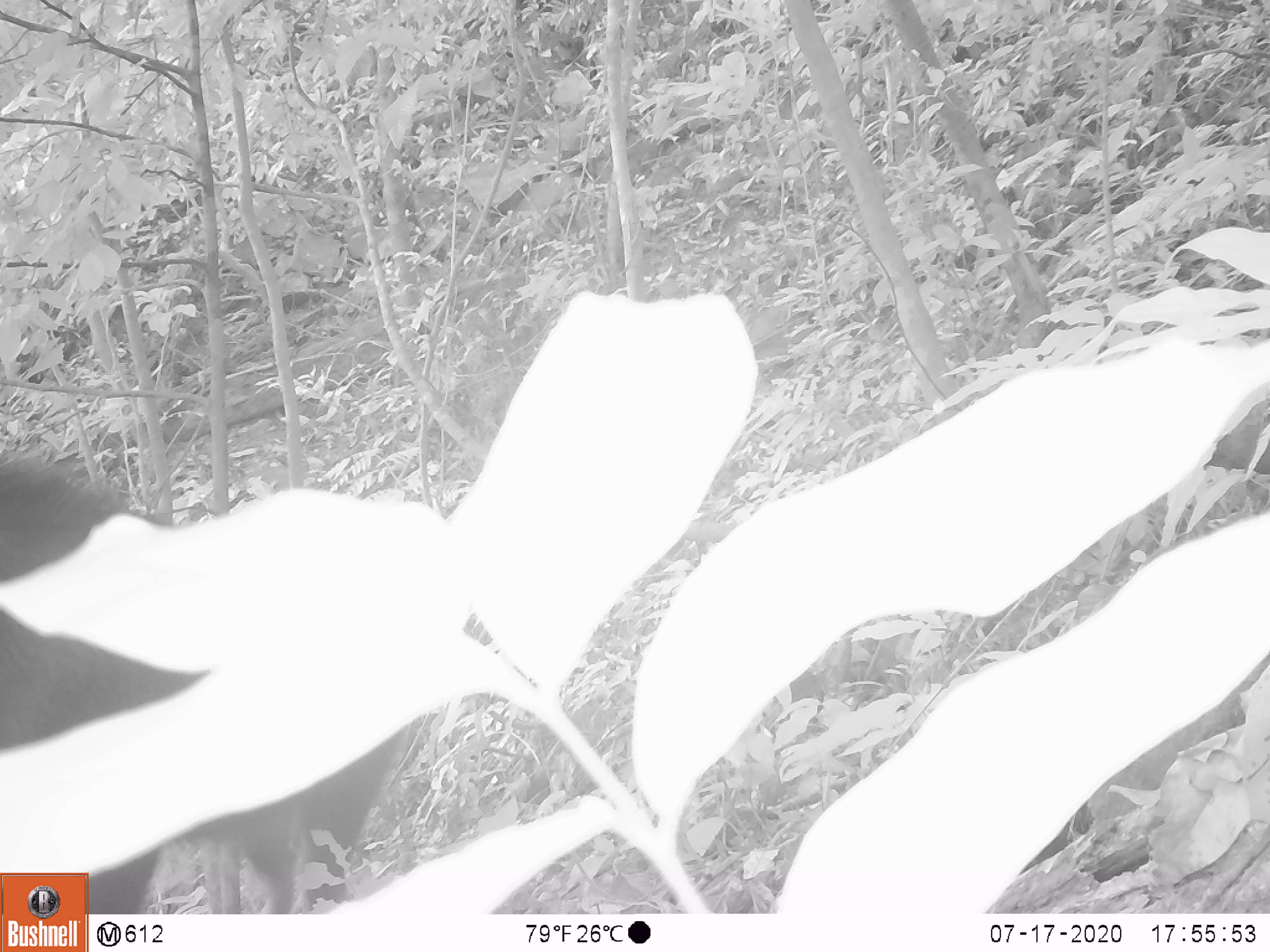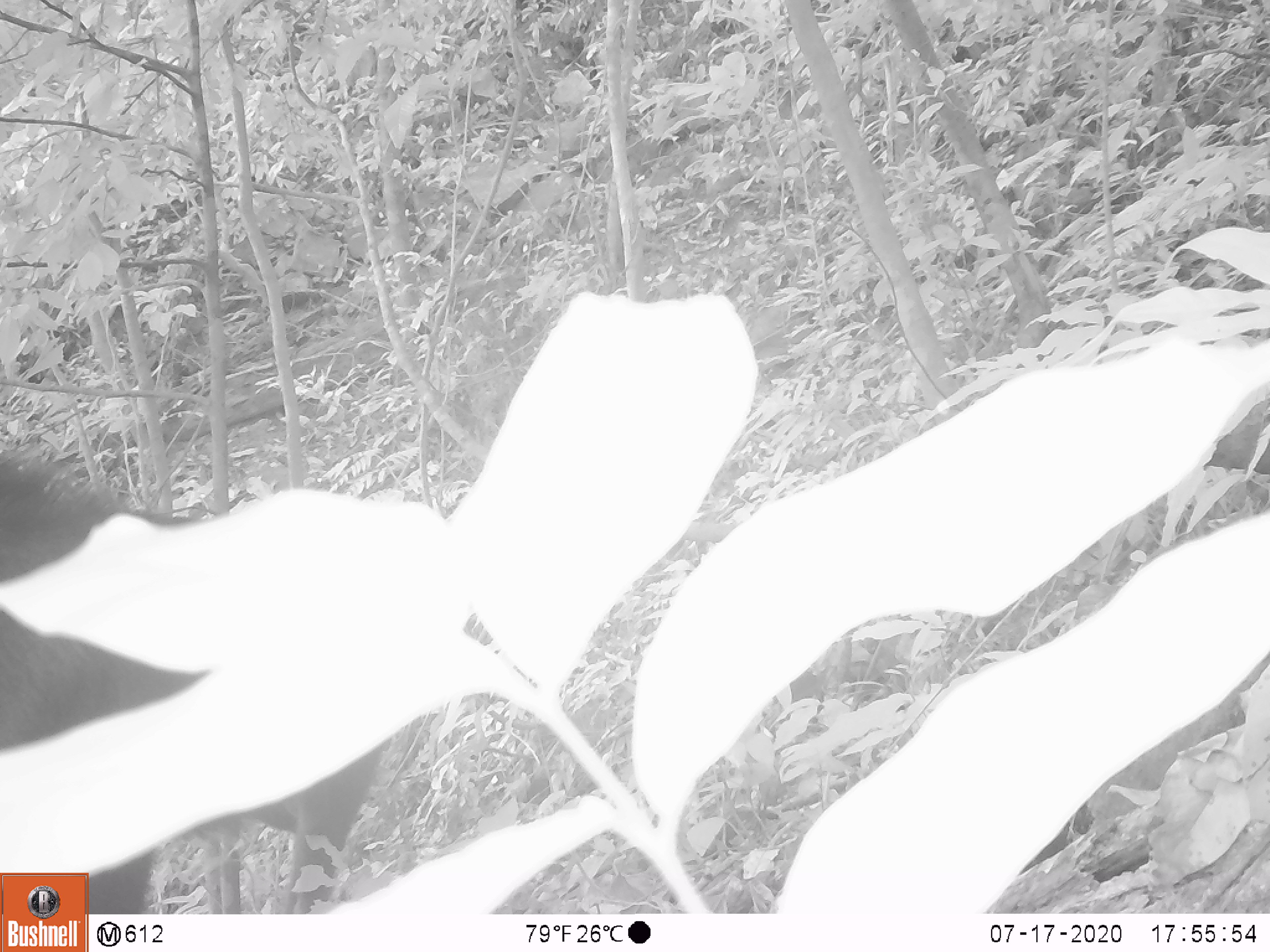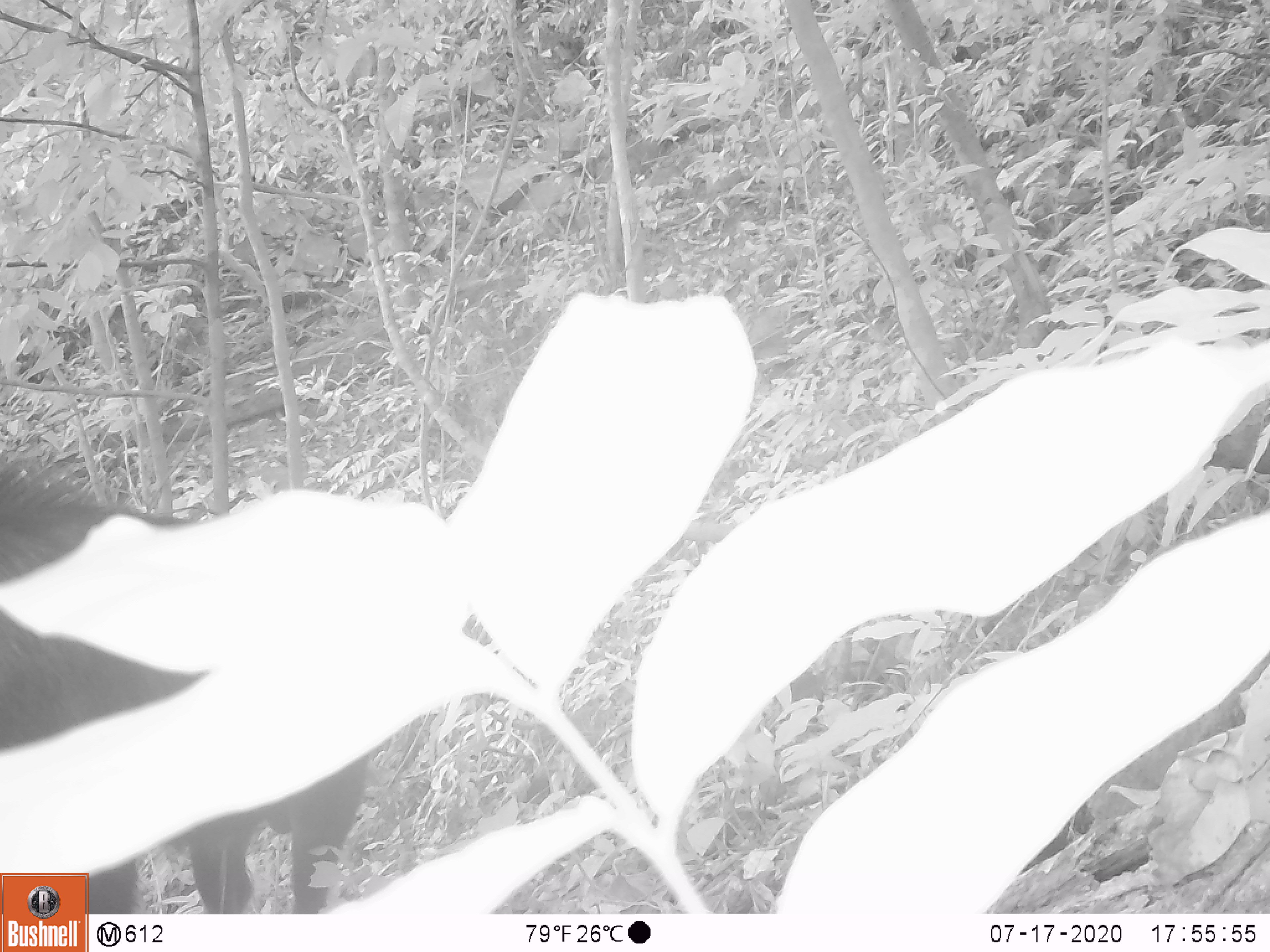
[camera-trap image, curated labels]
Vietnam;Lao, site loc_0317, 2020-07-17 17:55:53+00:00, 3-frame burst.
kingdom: Animalia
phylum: Chordata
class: Mammalia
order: Artiodactyla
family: Bovidae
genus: Capricornis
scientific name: Capricornis sumatraensis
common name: chinese serow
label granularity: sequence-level